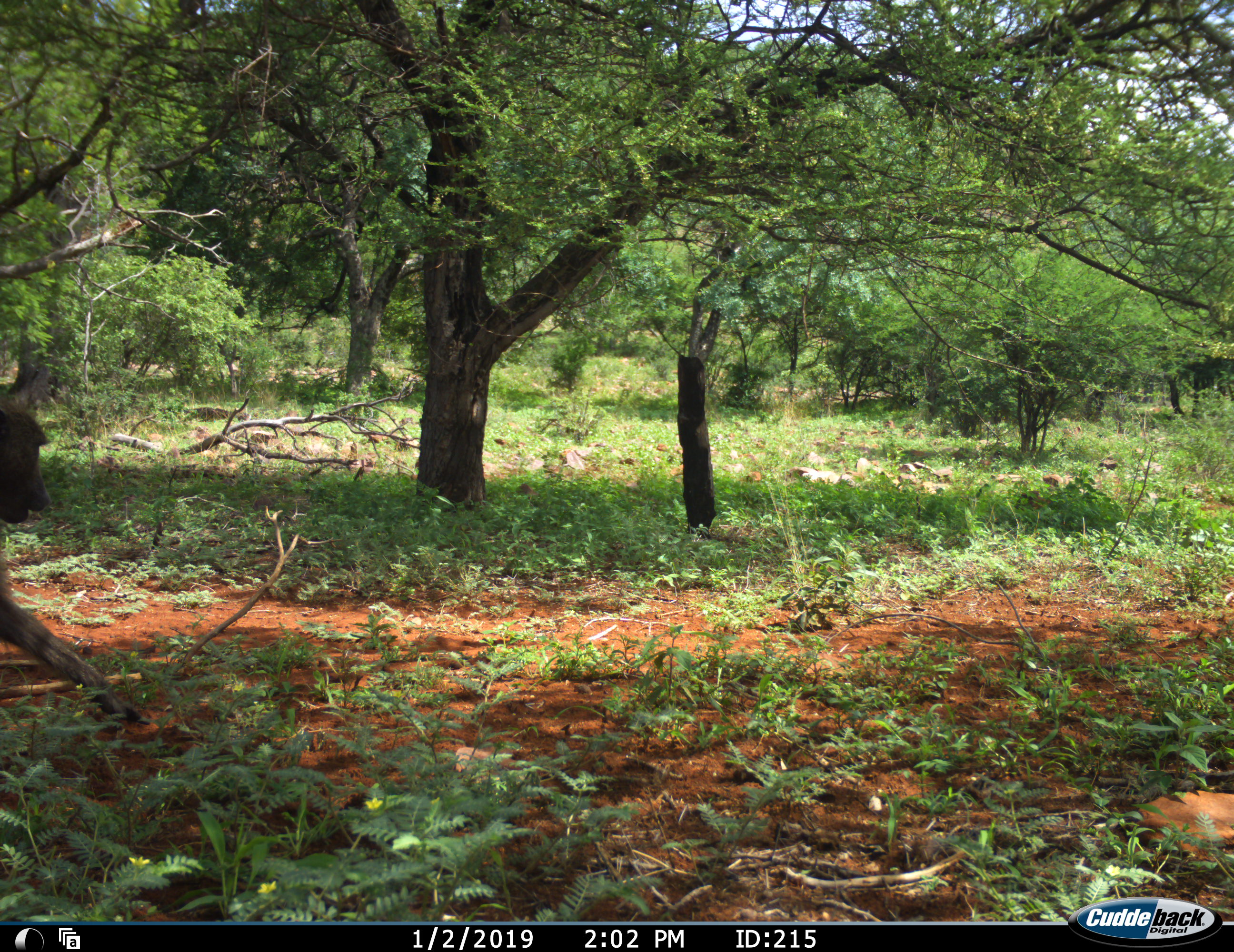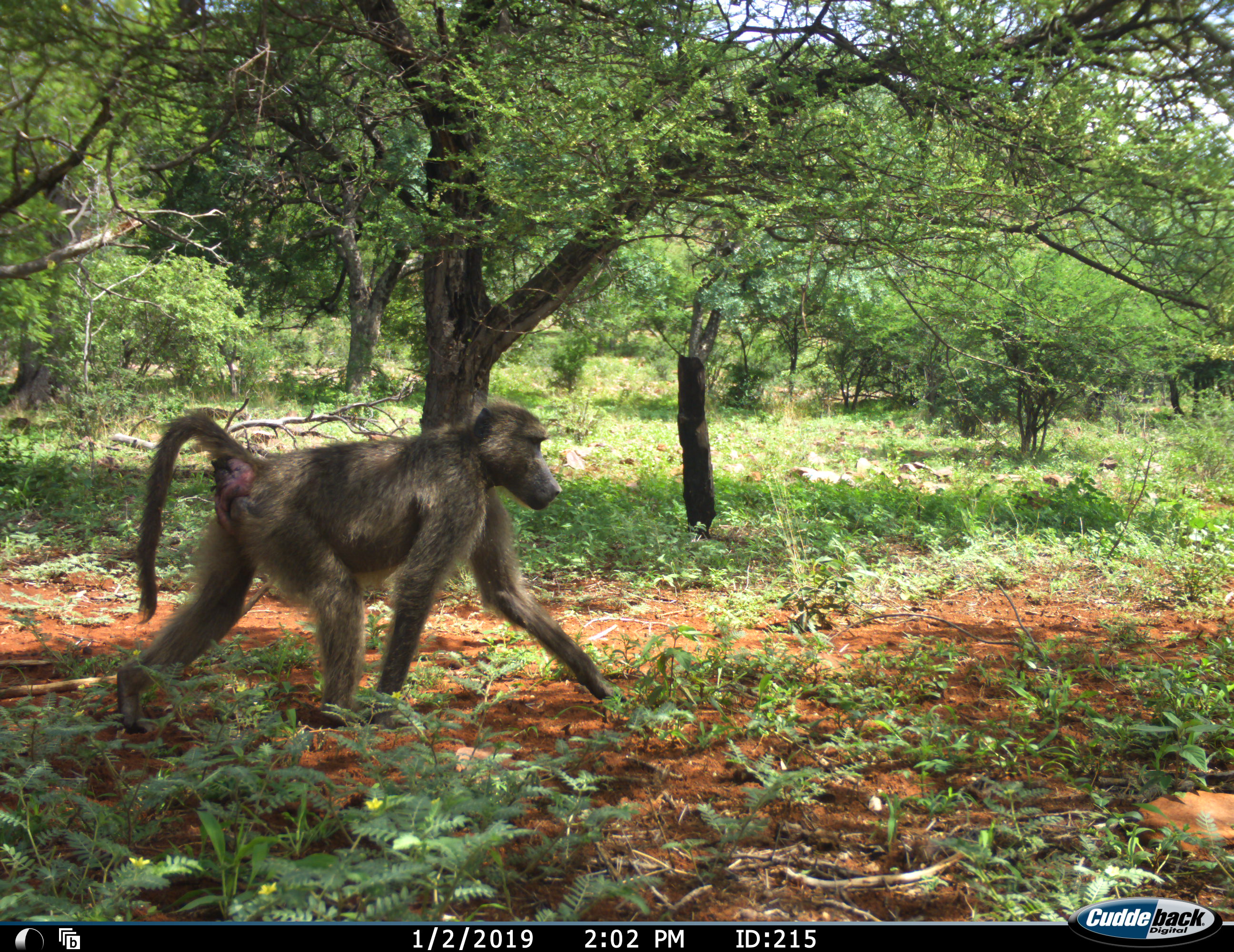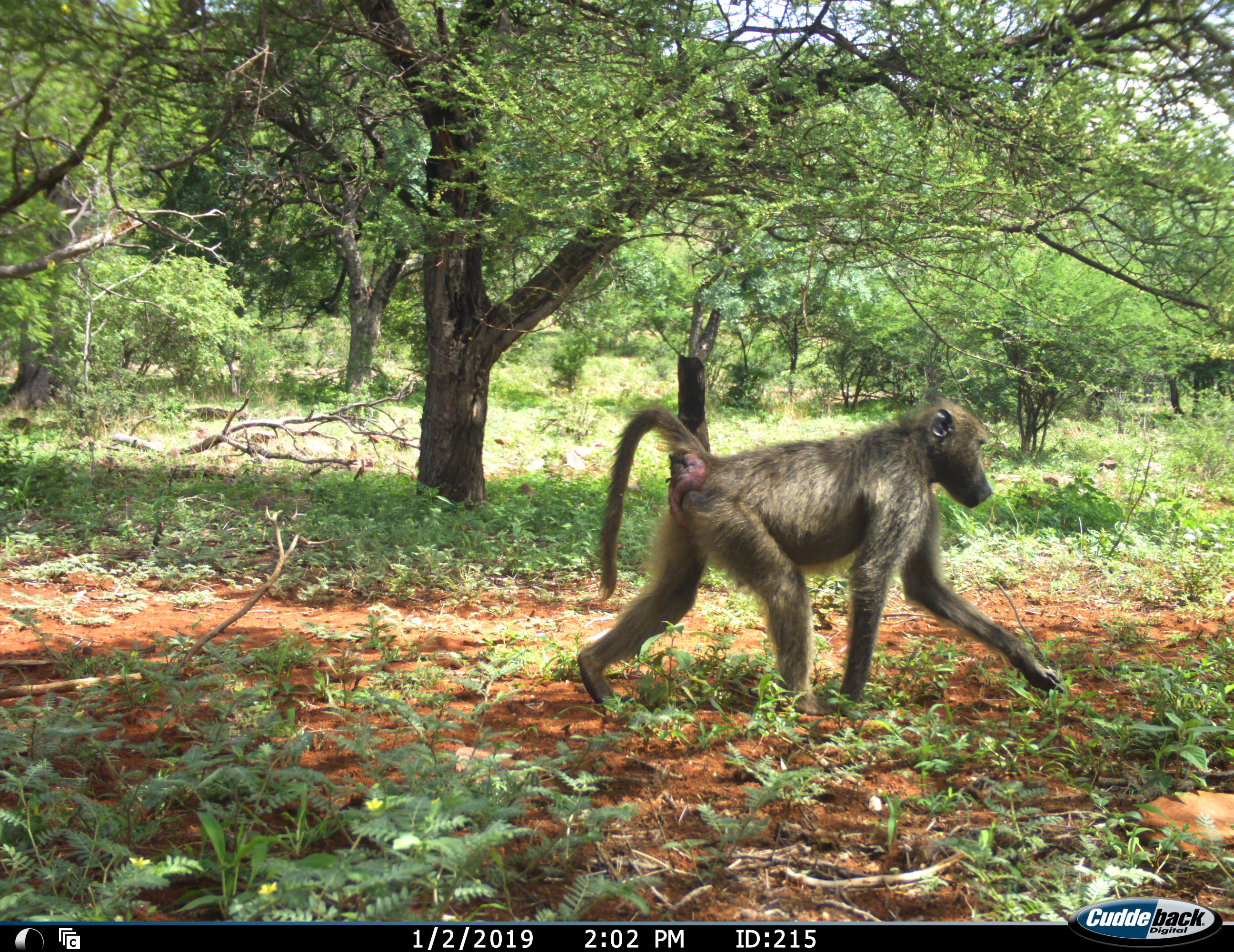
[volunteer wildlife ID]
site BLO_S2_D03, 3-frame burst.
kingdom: Animalia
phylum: Chordata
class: Mammalia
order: Primates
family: Cercopithecidae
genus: Papio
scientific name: Papio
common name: baboon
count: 1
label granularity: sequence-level